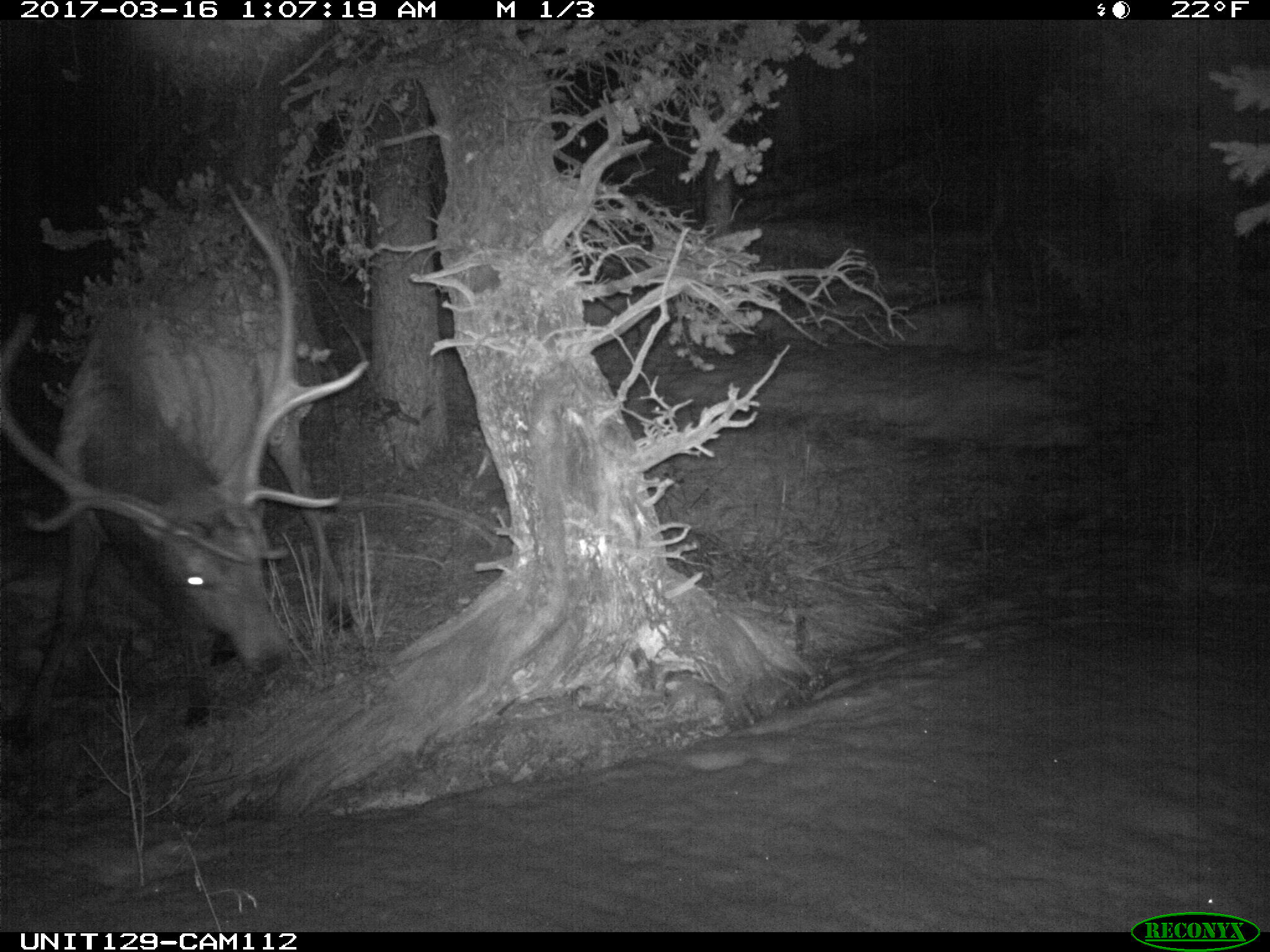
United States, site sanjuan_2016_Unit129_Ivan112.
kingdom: Animalia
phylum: Chordata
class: Mammalia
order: Artiodactyla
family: Cervidae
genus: Cervus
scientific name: Cervus elaphus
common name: red deer